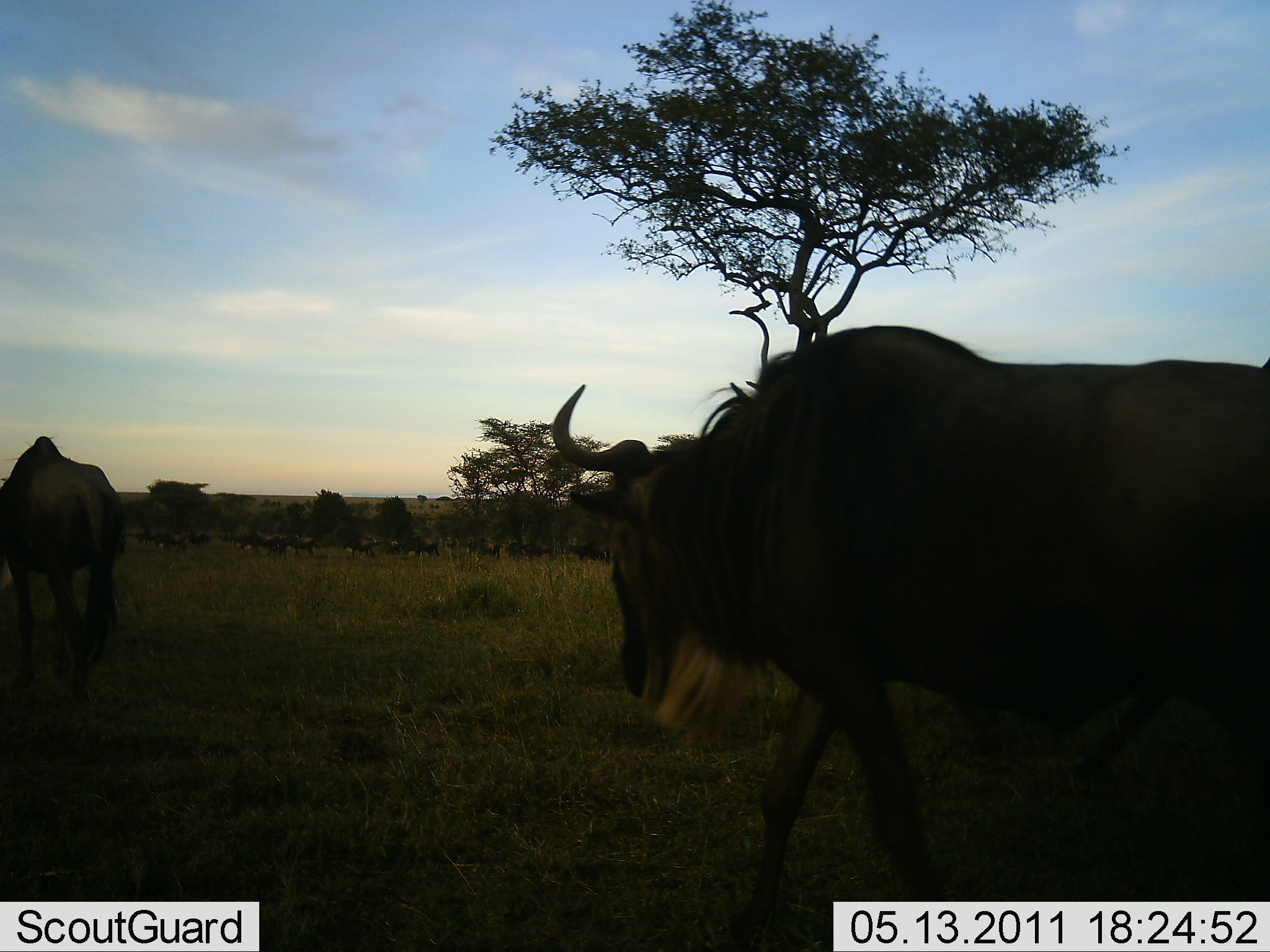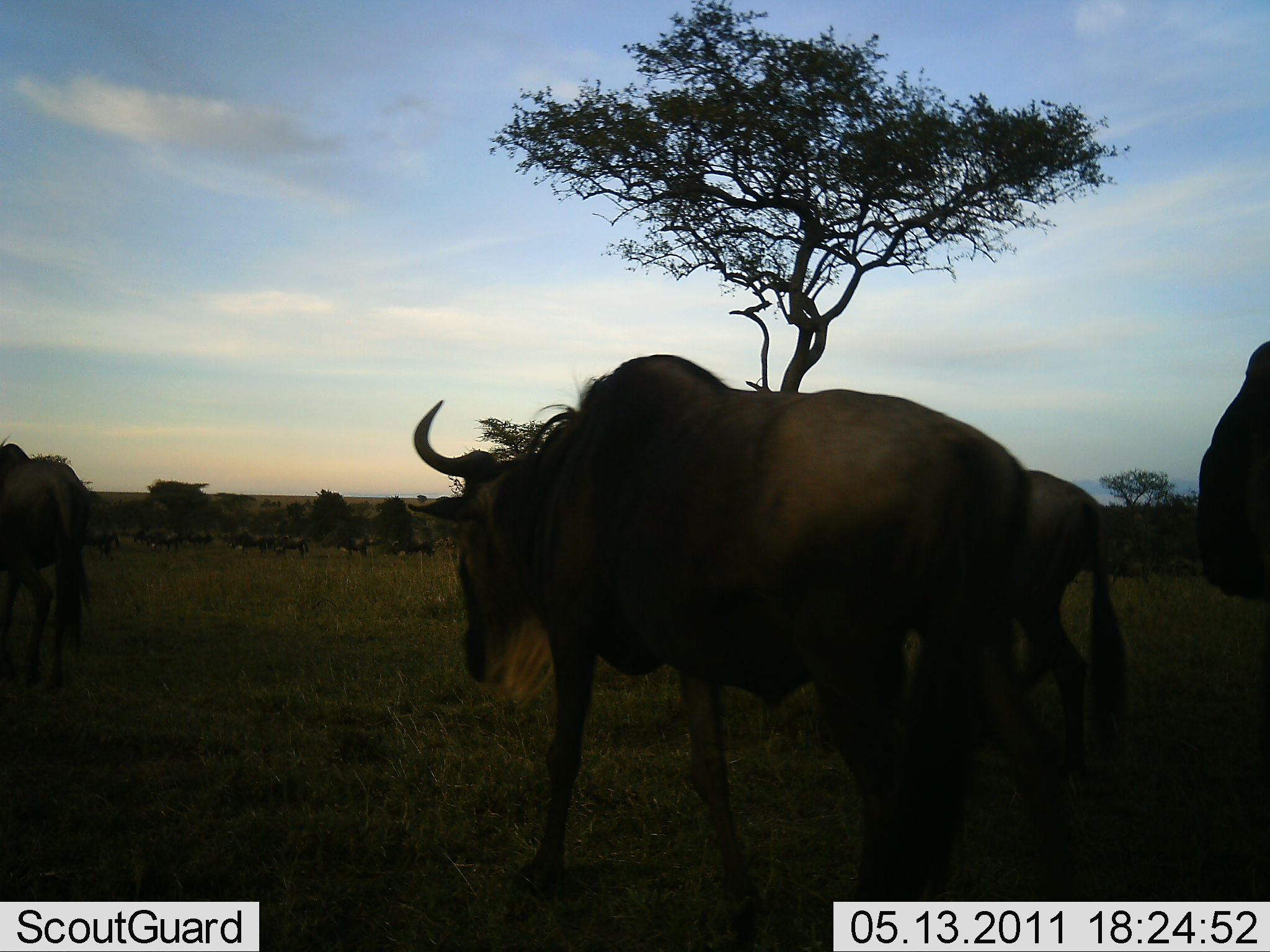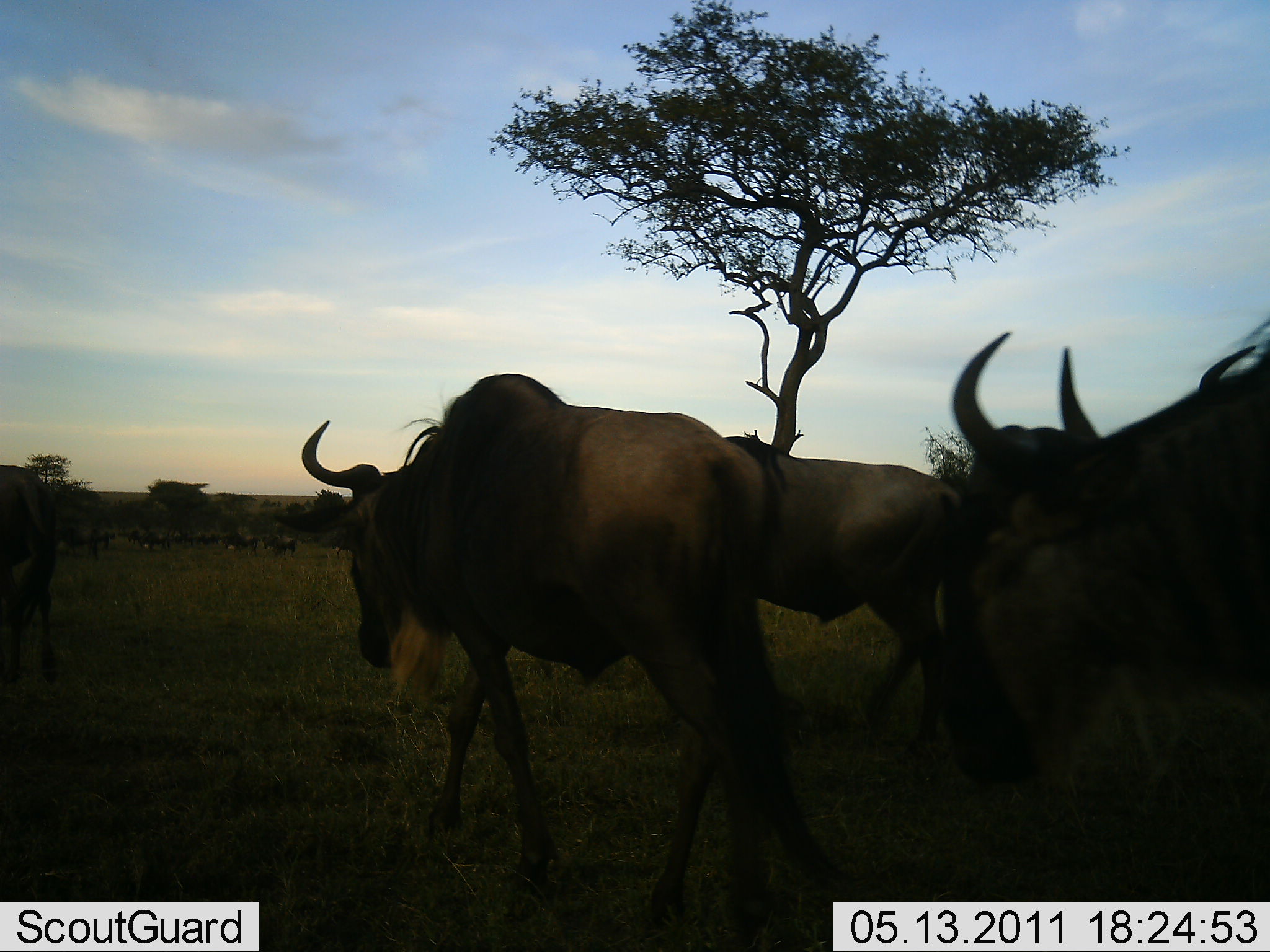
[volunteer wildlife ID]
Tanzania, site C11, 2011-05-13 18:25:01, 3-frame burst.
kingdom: Animalia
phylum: Chordata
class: Mammalia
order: Artiodactyla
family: Bovidae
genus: Connochaetes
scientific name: Connochaetes taurinus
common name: blue wildebeest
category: wildebeest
Wildebeest (blue wildebeest) (Connochaetes taurinus), count 11-50. Behavior (volunteer vote fractions): standing 0%, resting 0%, moving 100%, interacting 0%. Young present (vote fraction): 0%. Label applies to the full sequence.